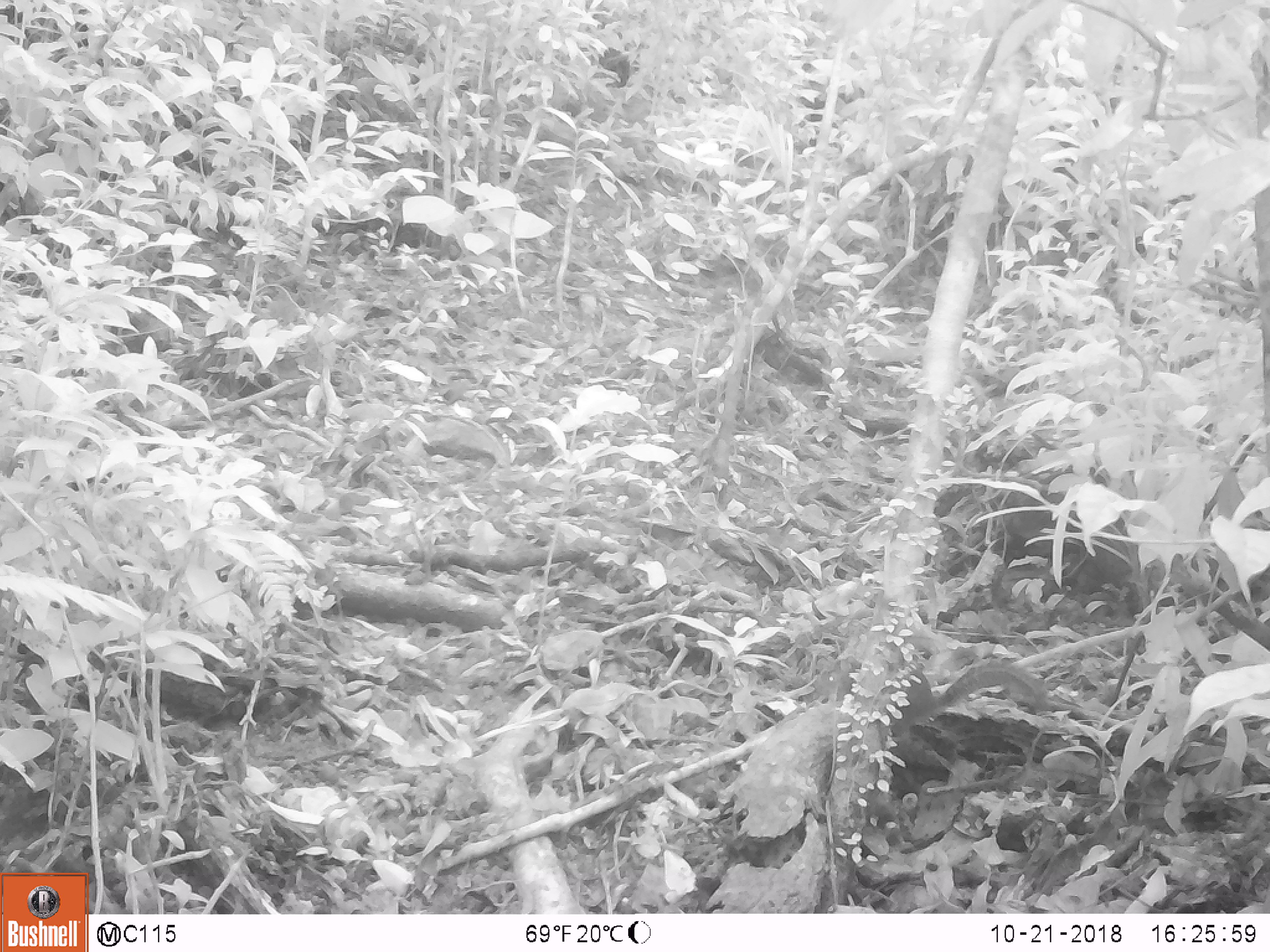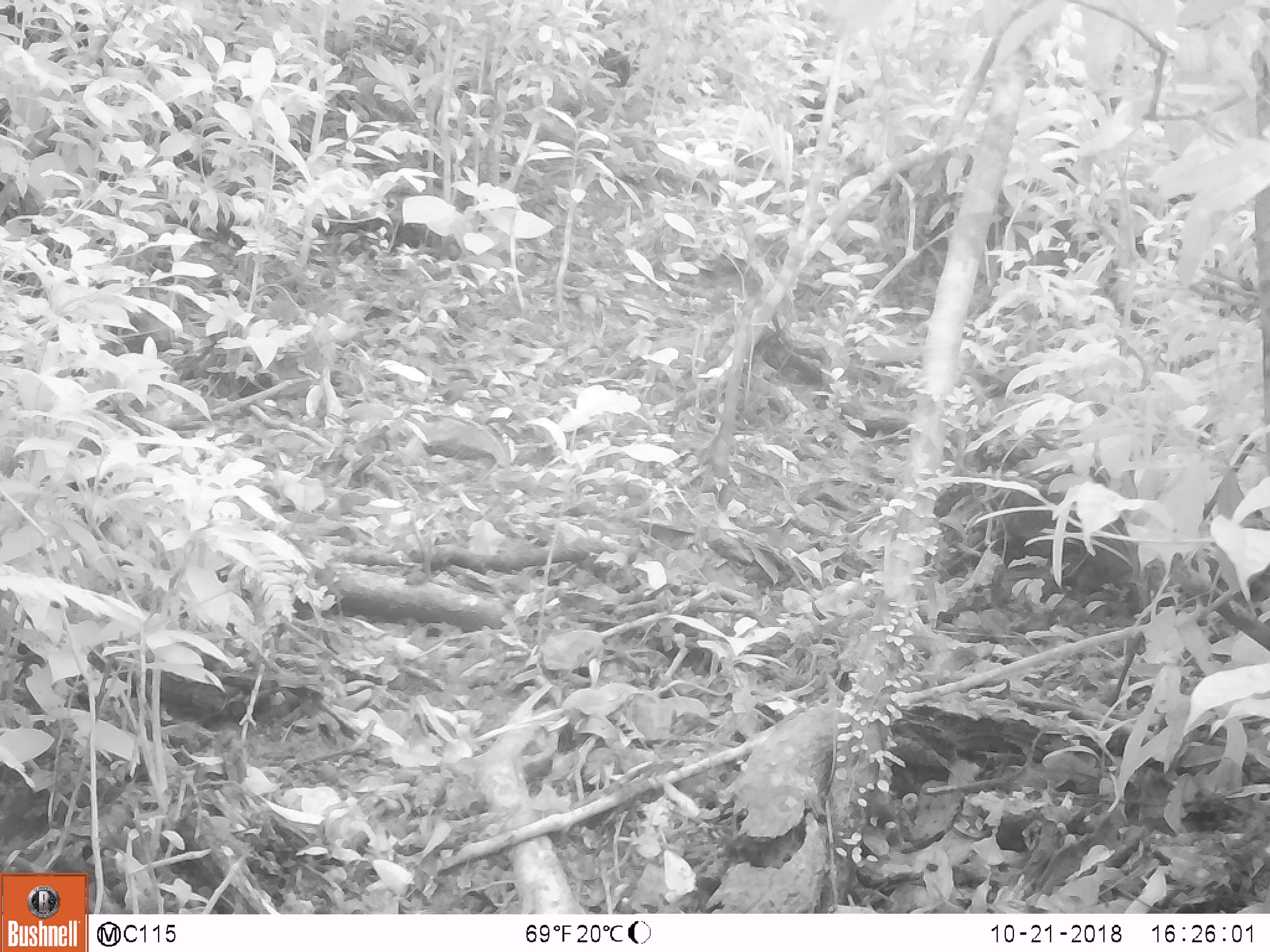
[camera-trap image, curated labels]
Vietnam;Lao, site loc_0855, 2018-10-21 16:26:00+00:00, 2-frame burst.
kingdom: Animalia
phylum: Chordata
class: Mammalia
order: Rodentia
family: Sciuridae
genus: Dremomys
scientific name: Dremomys rufigenis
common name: red-cheeked squirrel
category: red cheeked squirrel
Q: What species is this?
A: Red cheeked squirrel (red-cheeked squirrel) (Dremomys rufigenis).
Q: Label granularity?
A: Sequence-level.